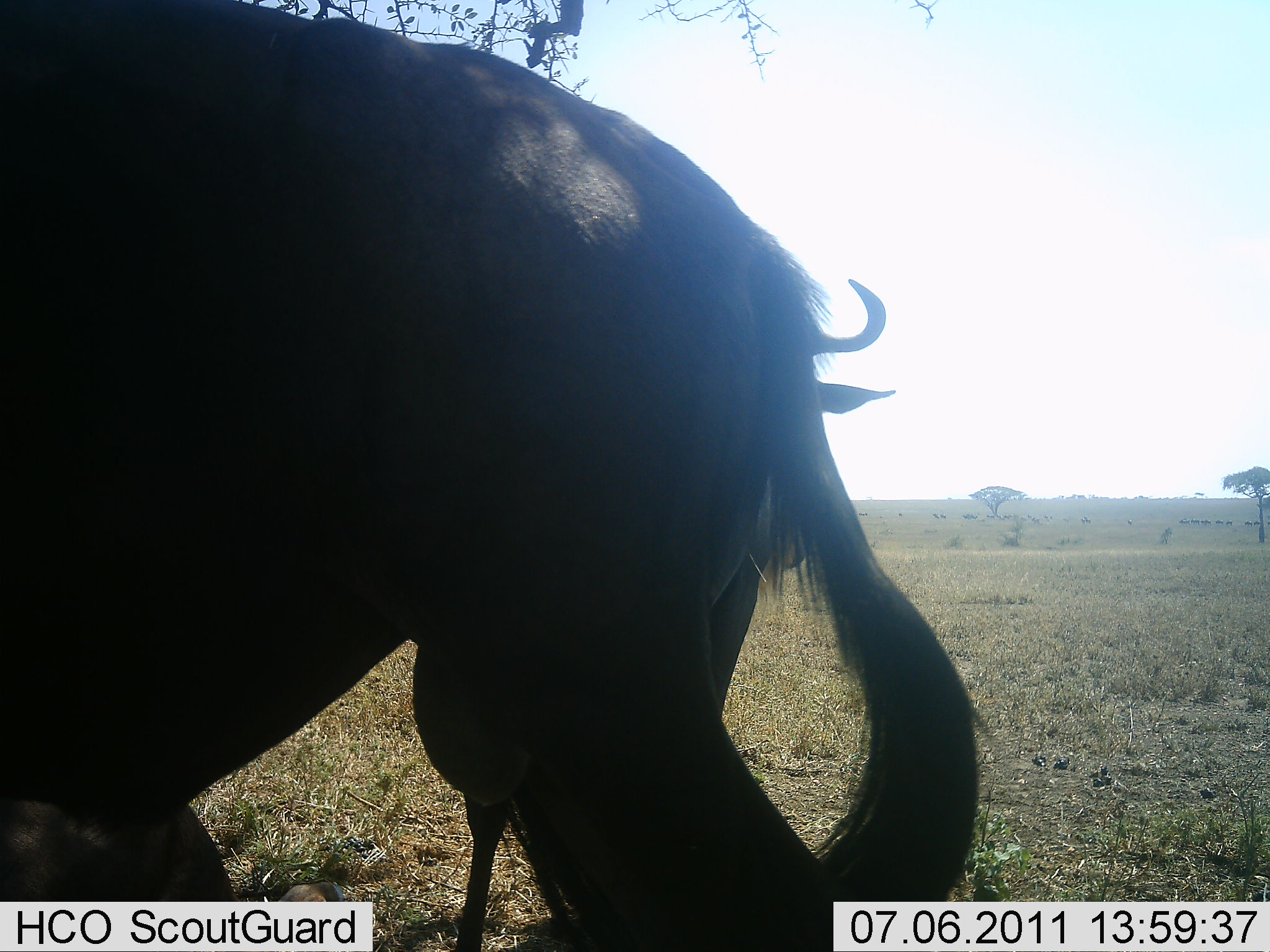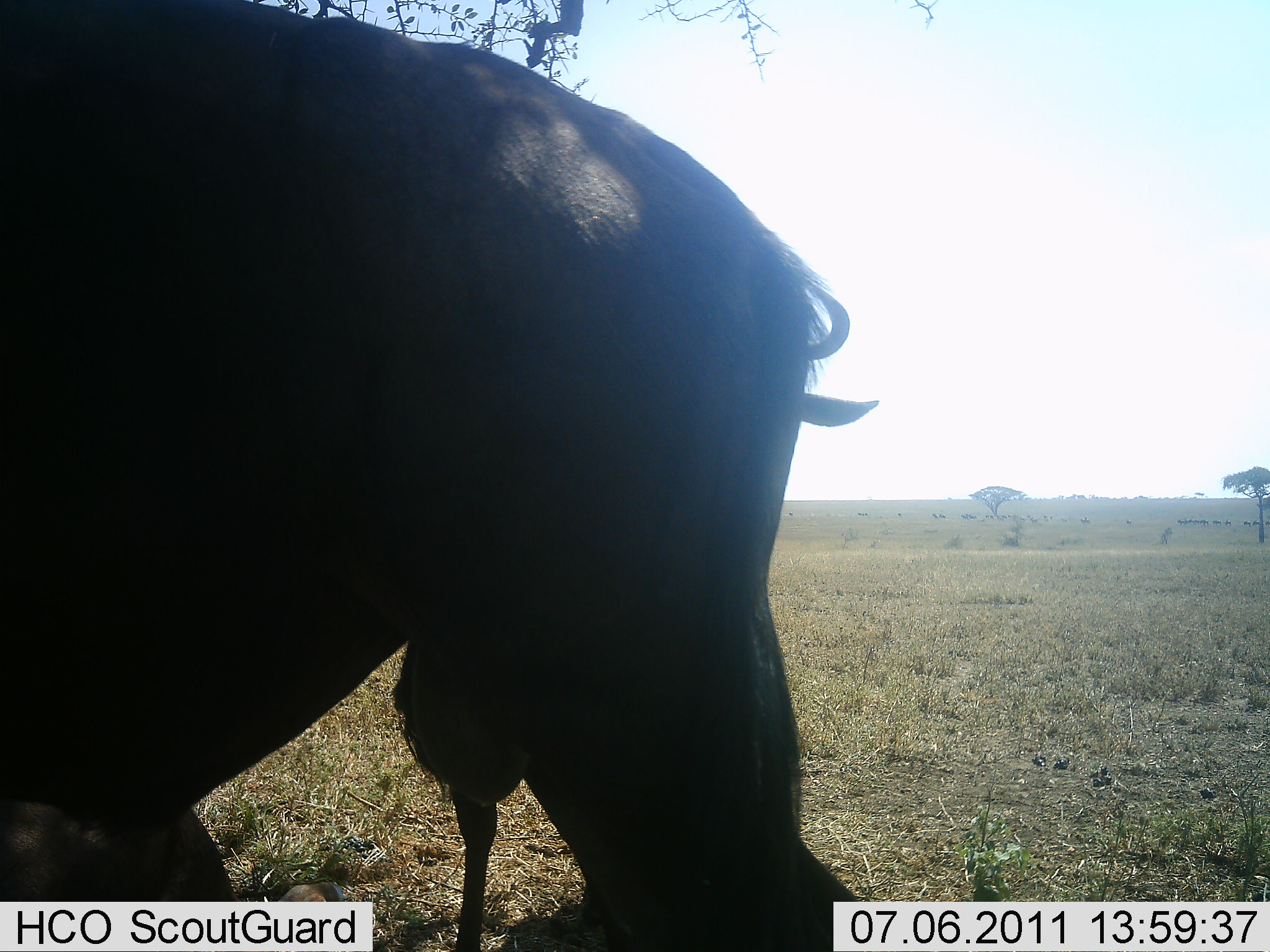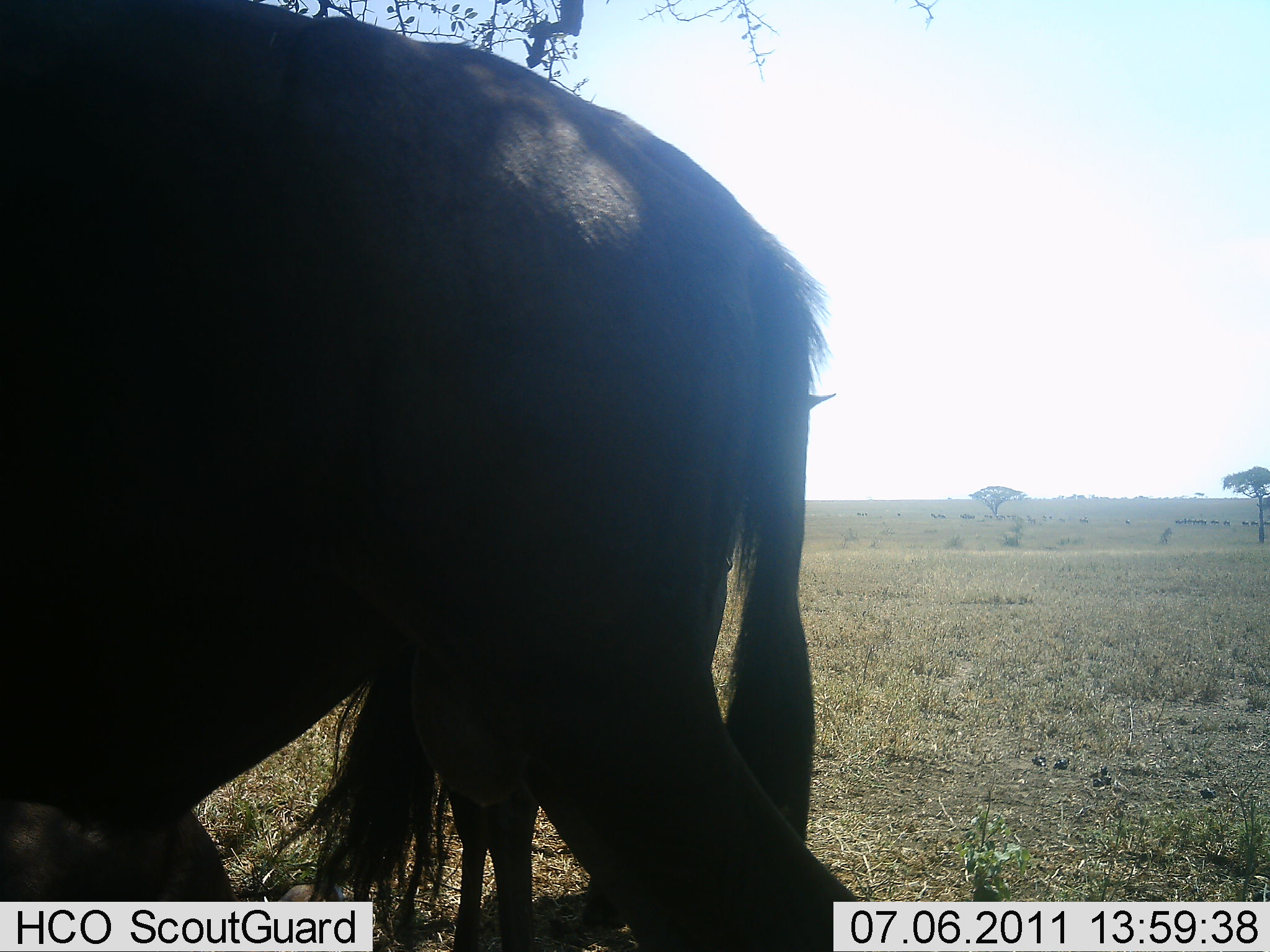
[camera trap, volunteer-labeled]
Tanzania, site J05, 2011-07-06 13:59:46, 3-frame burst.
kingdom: Animalia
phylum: Chordata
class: Mammalia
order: Artiodactyla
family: Bovidae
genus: Connochaetes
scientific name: Connochaetes taurinus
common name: blue wildebeest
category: wildebeest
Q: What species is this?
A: Wildebeest (blue wildebeest) (Connochaetes taurinus).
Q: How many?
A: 2.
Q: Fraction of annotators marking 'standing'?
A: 91%.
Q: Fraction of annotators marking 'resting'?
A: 0%.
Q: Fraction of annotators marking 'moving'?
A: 27%.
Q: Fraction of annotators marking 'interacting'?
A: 0%.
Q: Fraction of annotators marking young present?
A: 0%.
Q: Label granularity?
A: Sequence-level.